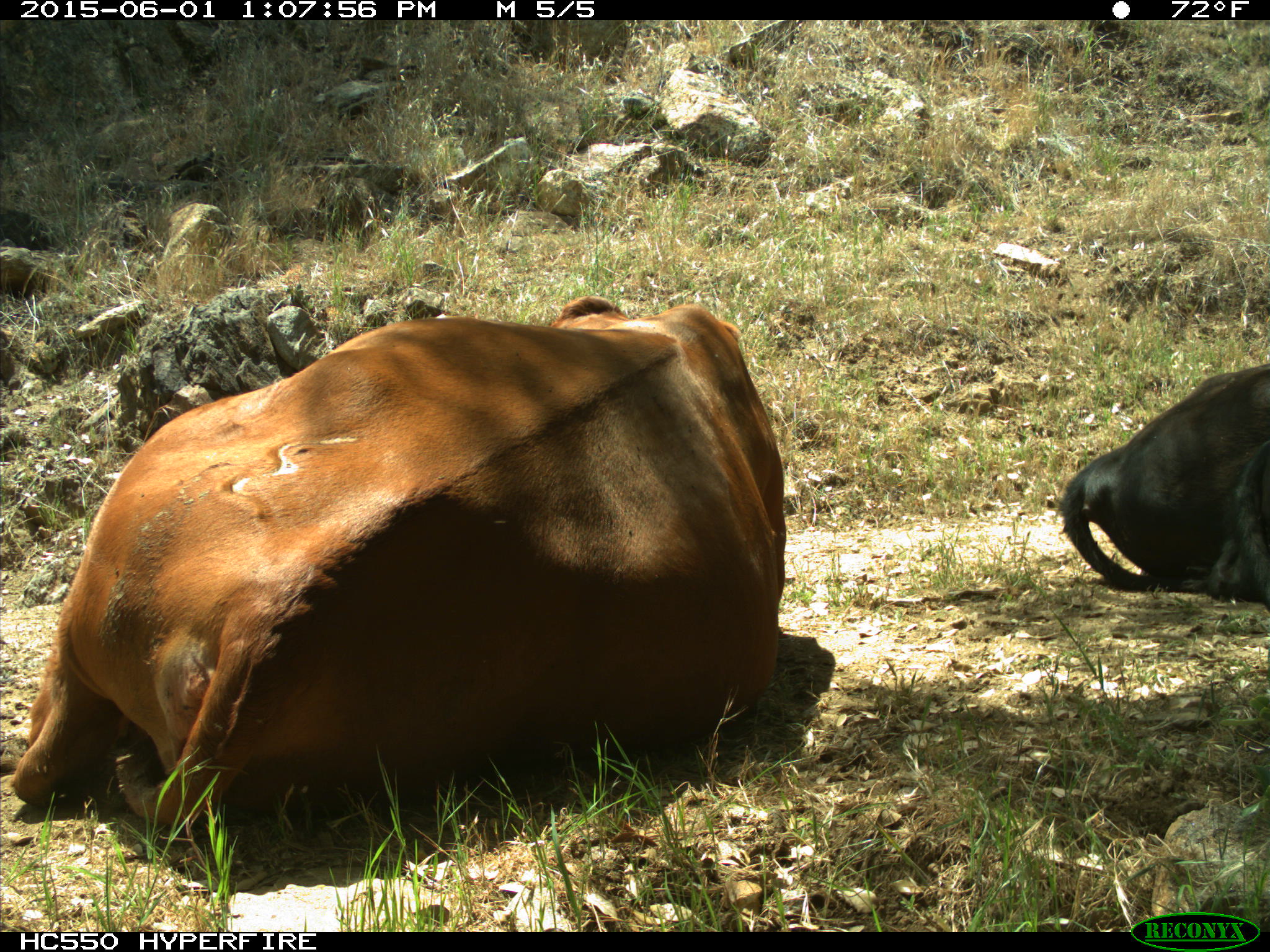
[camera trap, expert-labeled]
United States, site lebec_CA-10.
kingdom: Animalia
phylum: Chordata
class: Mammalia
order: Artiodactyla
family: Bovidae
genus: Bos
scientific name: Bos taurus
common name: domestic cow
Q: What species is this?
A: Bos taurus (domestic cow).